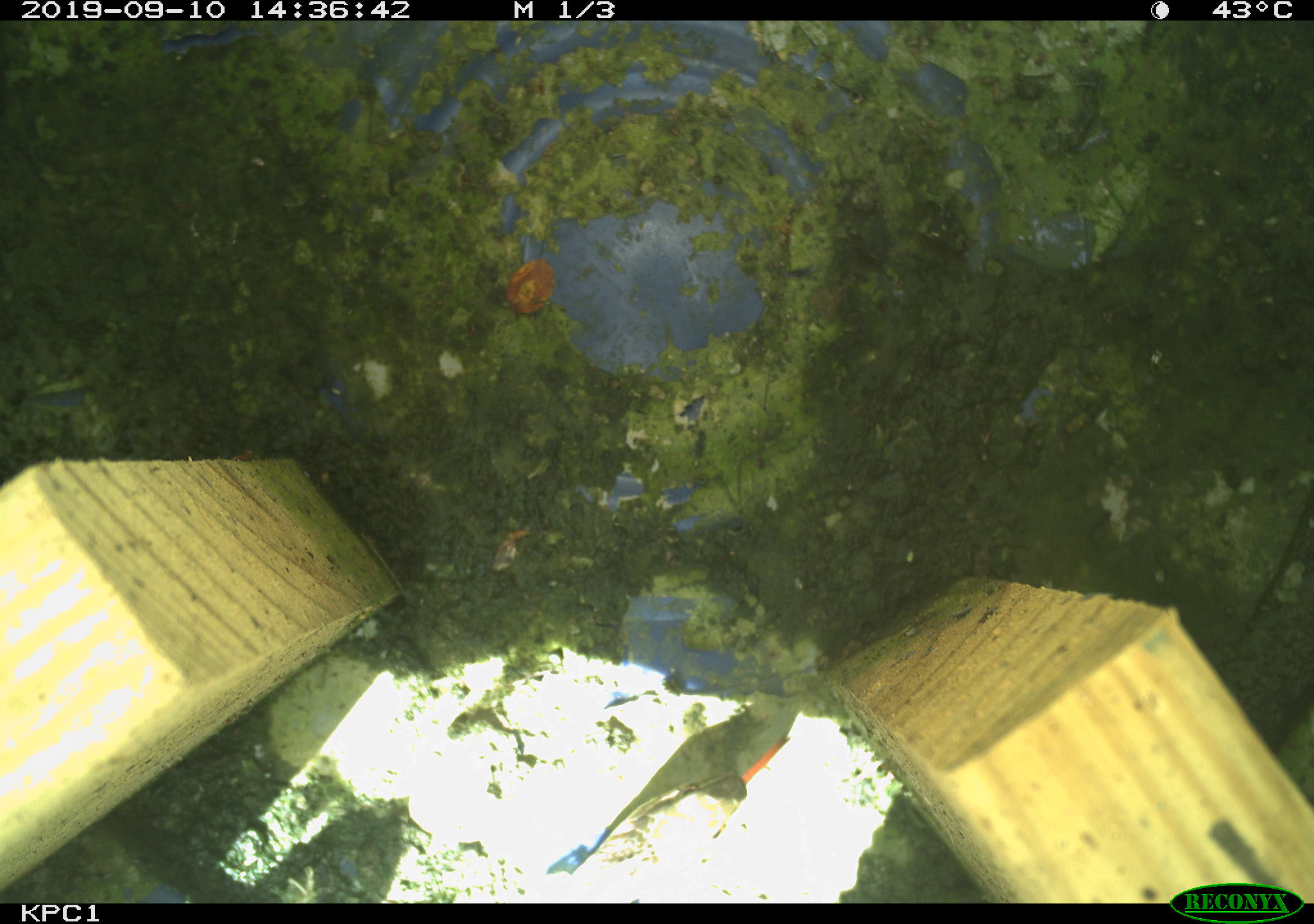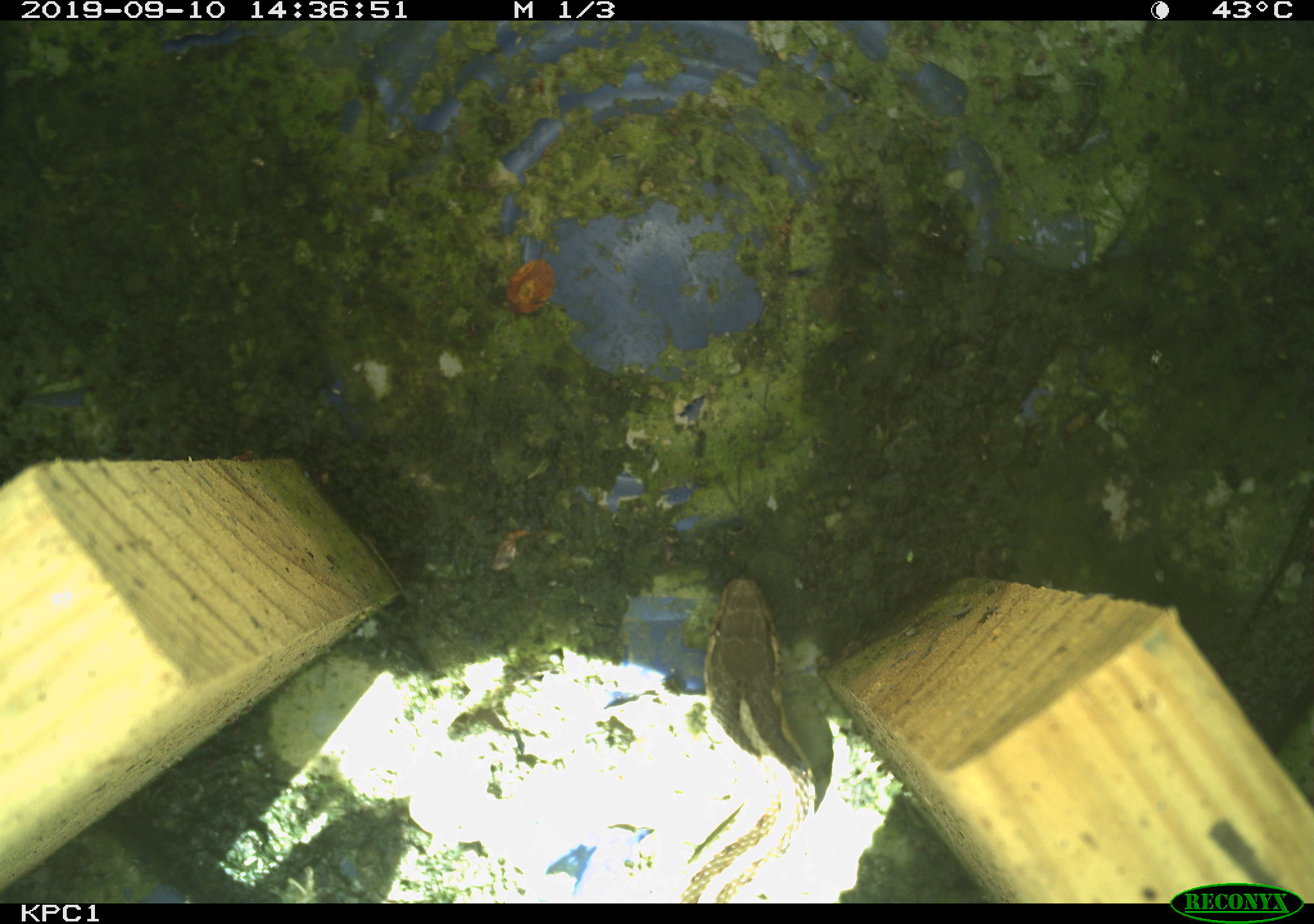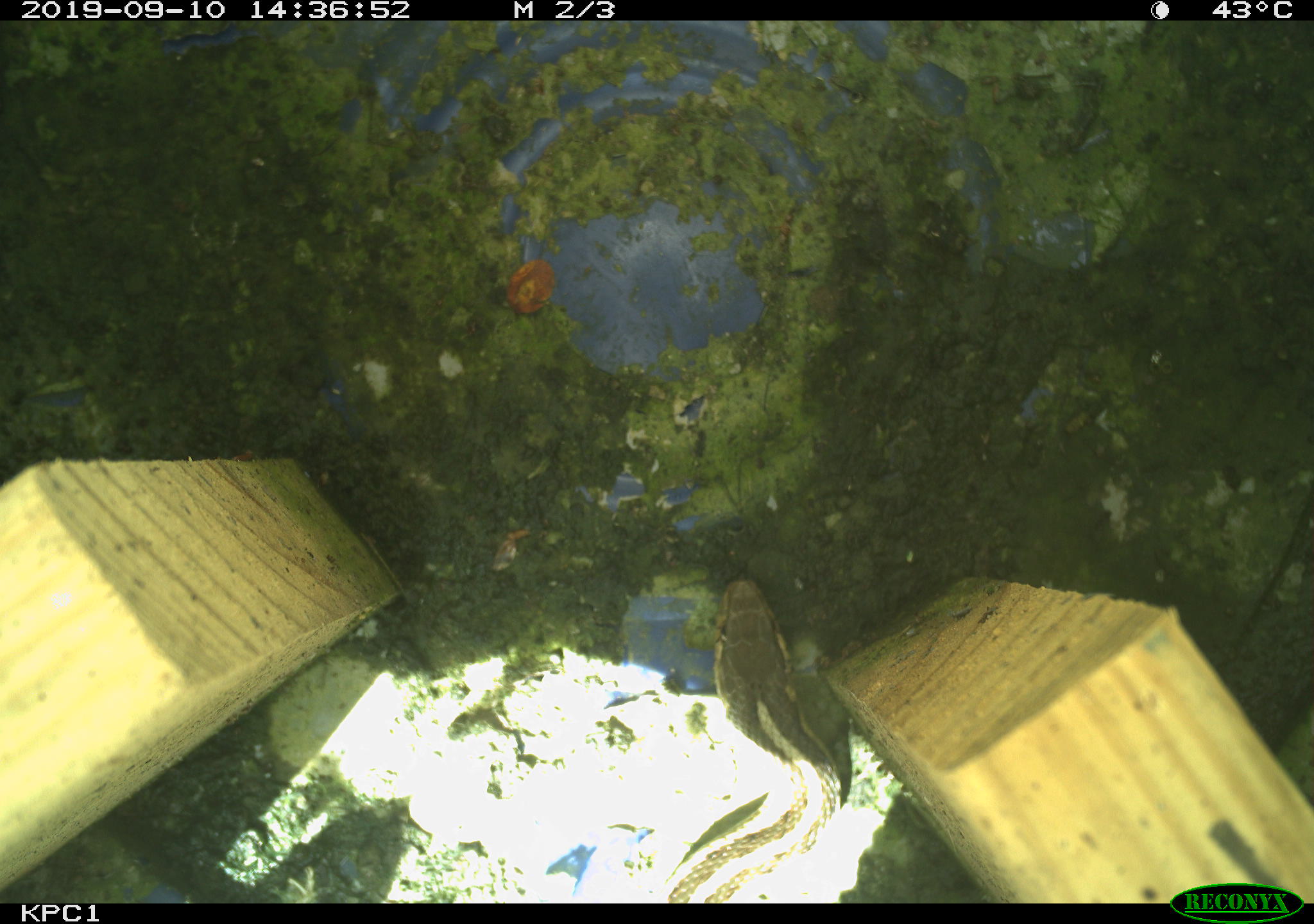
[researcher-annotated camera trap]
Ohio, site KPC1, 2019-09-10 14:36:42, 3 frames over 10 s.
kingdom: Animalia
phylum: Chordata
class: Reptilia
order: Squamata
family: Colubridae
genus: Thamnophis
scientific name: Thamnophis sirtalis sirtalis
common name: eastern gartersnake